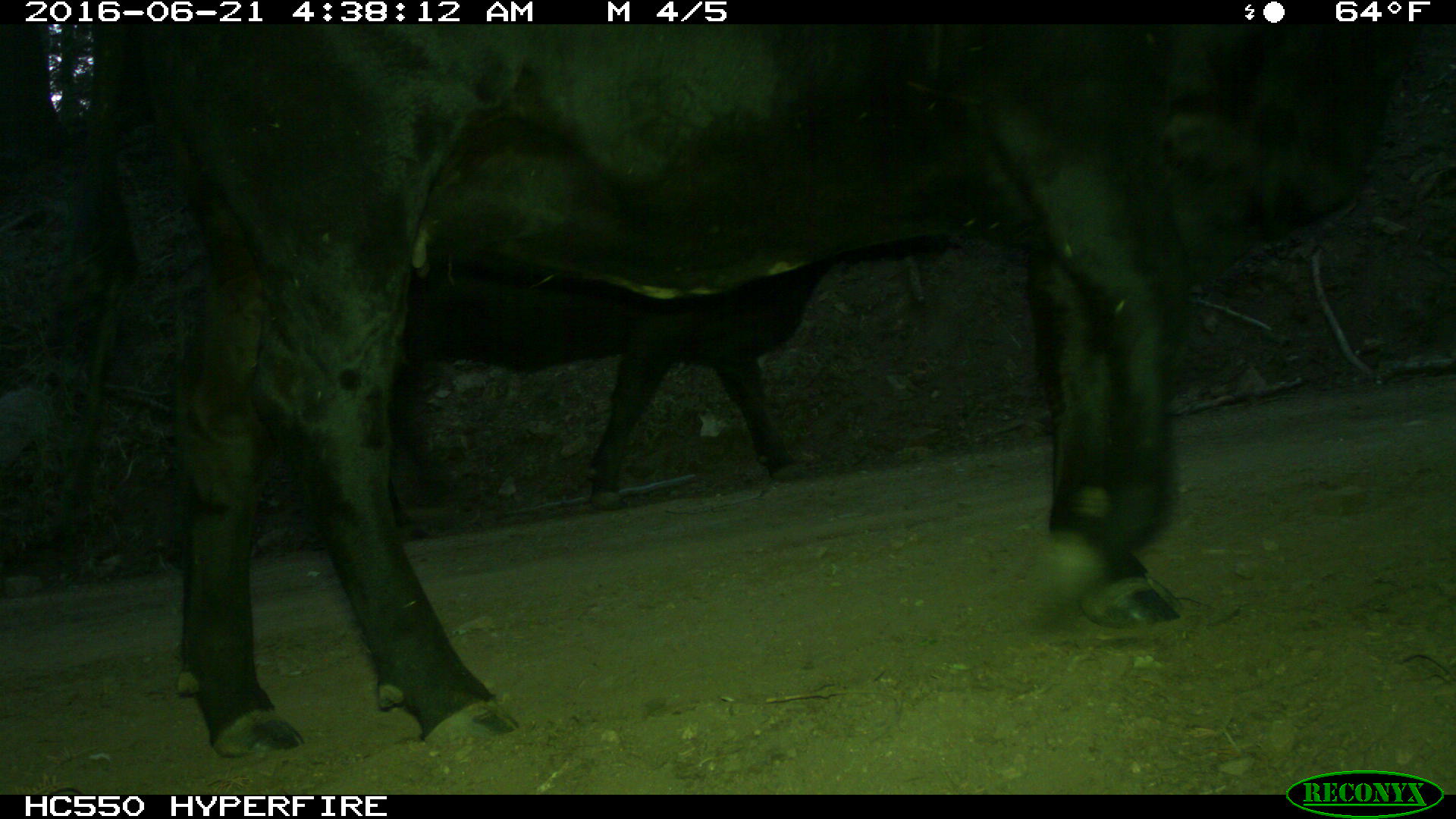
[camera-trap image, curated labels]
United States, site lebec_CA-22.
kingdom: Animalia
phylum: Chordata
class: Mammalia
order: Artiodactyla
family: Bovidae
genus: Bos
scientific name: Bos taurus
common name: domestic cow